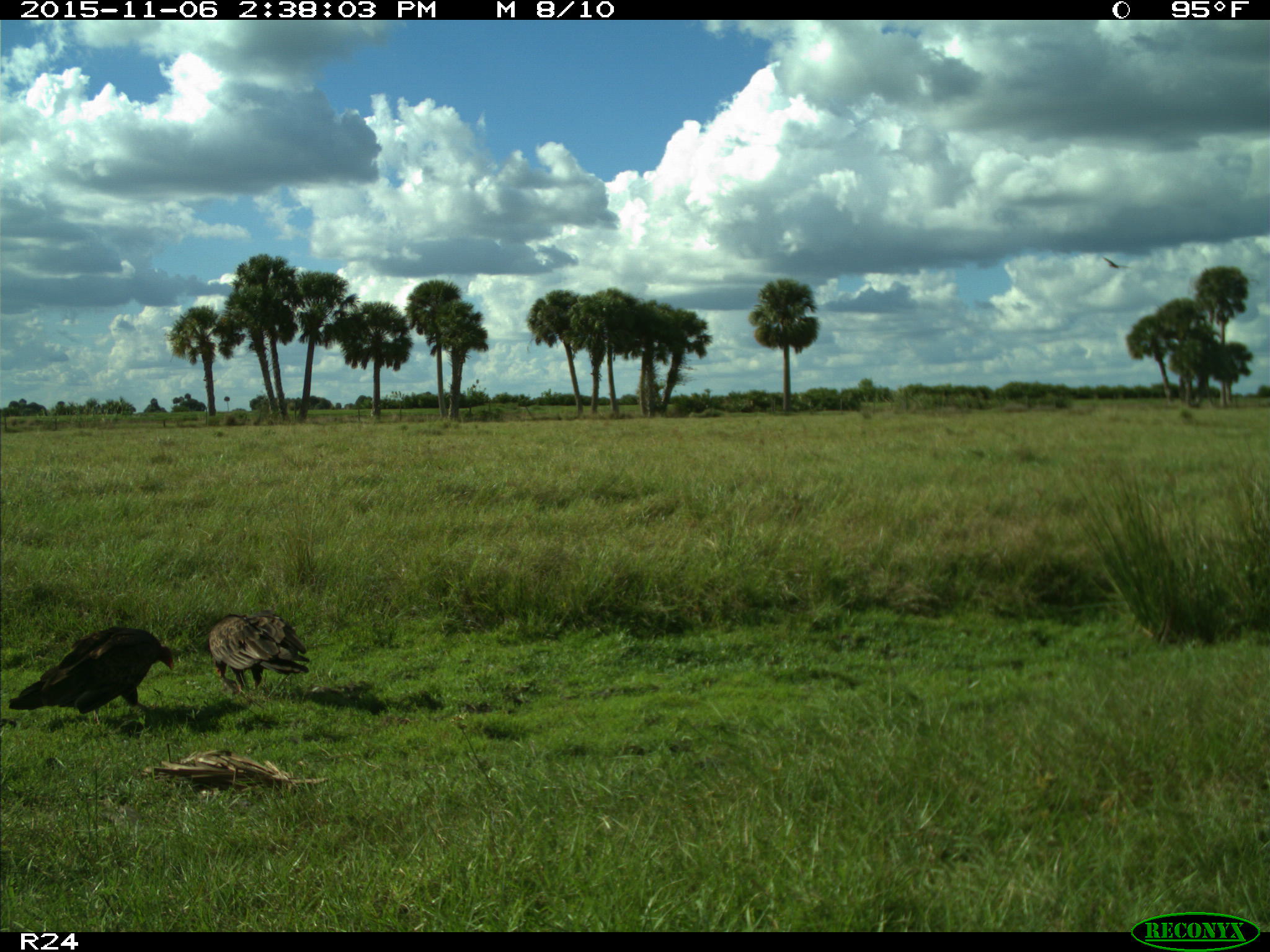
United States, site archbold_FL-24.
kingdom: Animalia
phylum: Chordata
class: Aves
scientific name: Aves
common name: birds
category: unidentified bird